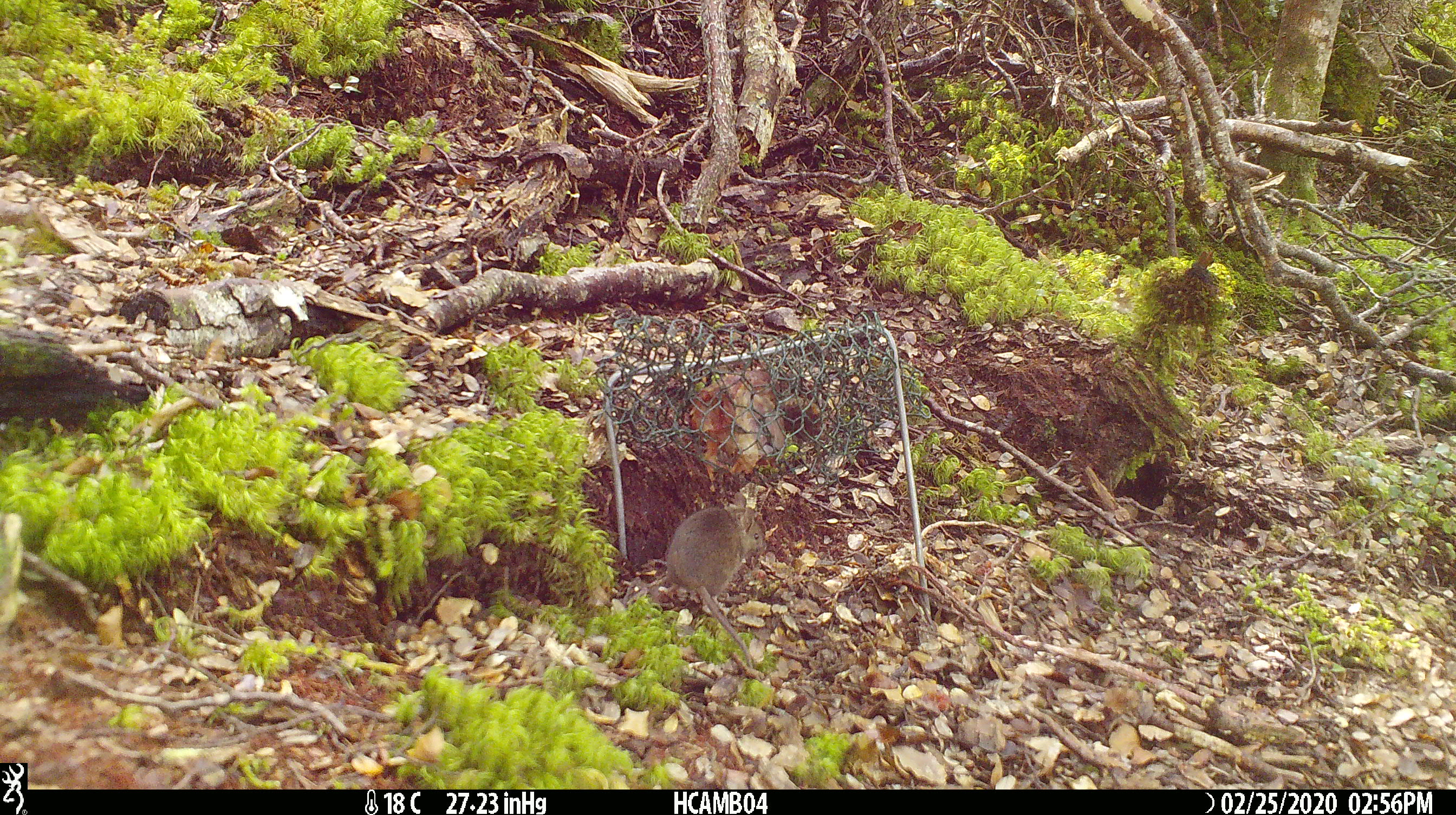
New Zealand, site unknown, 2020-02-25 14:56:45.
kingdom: Animalia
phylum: Chordata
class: Mammalia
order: Rodentia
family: Muridae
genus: Mus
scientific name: Mus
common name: mouse